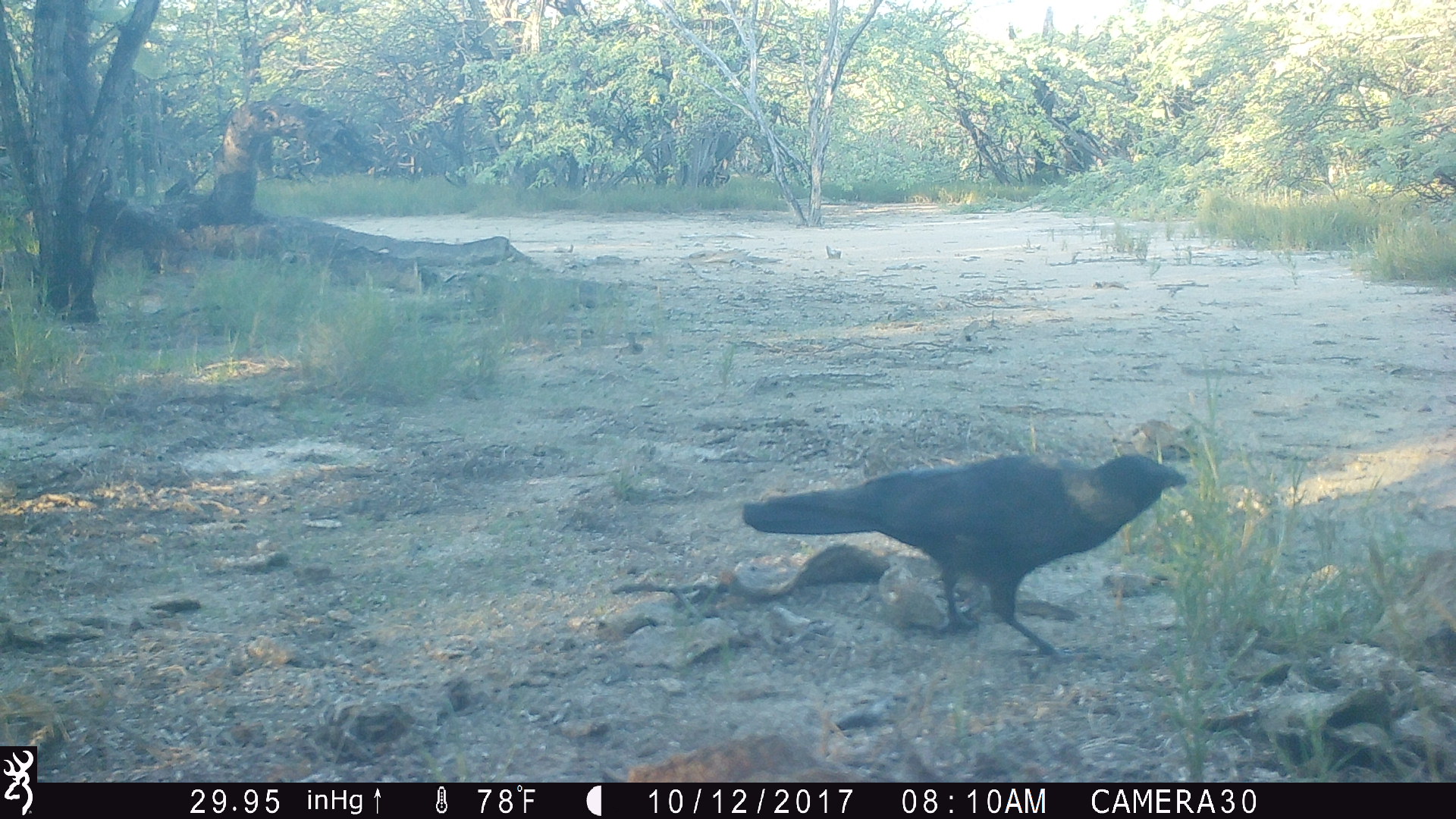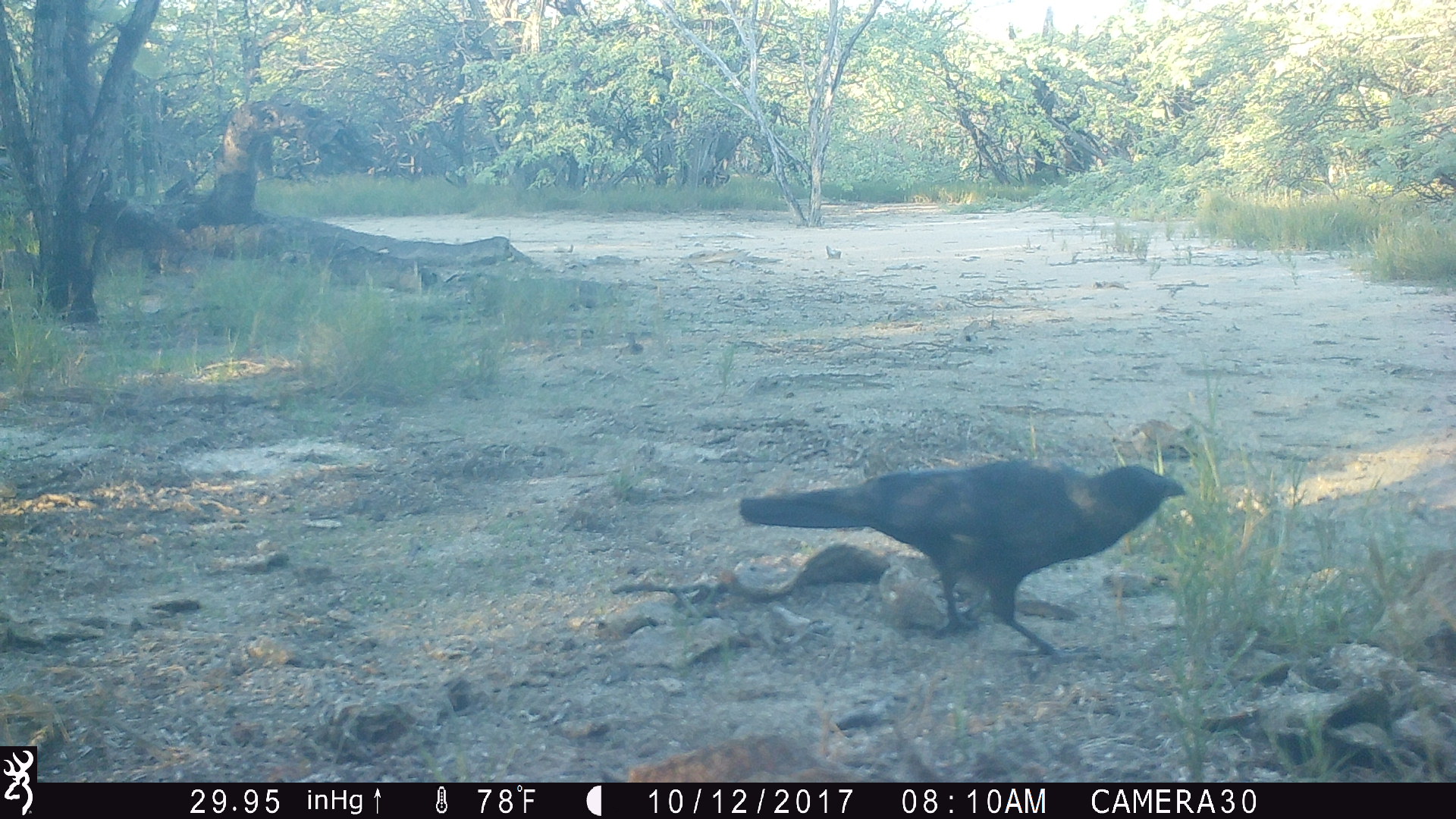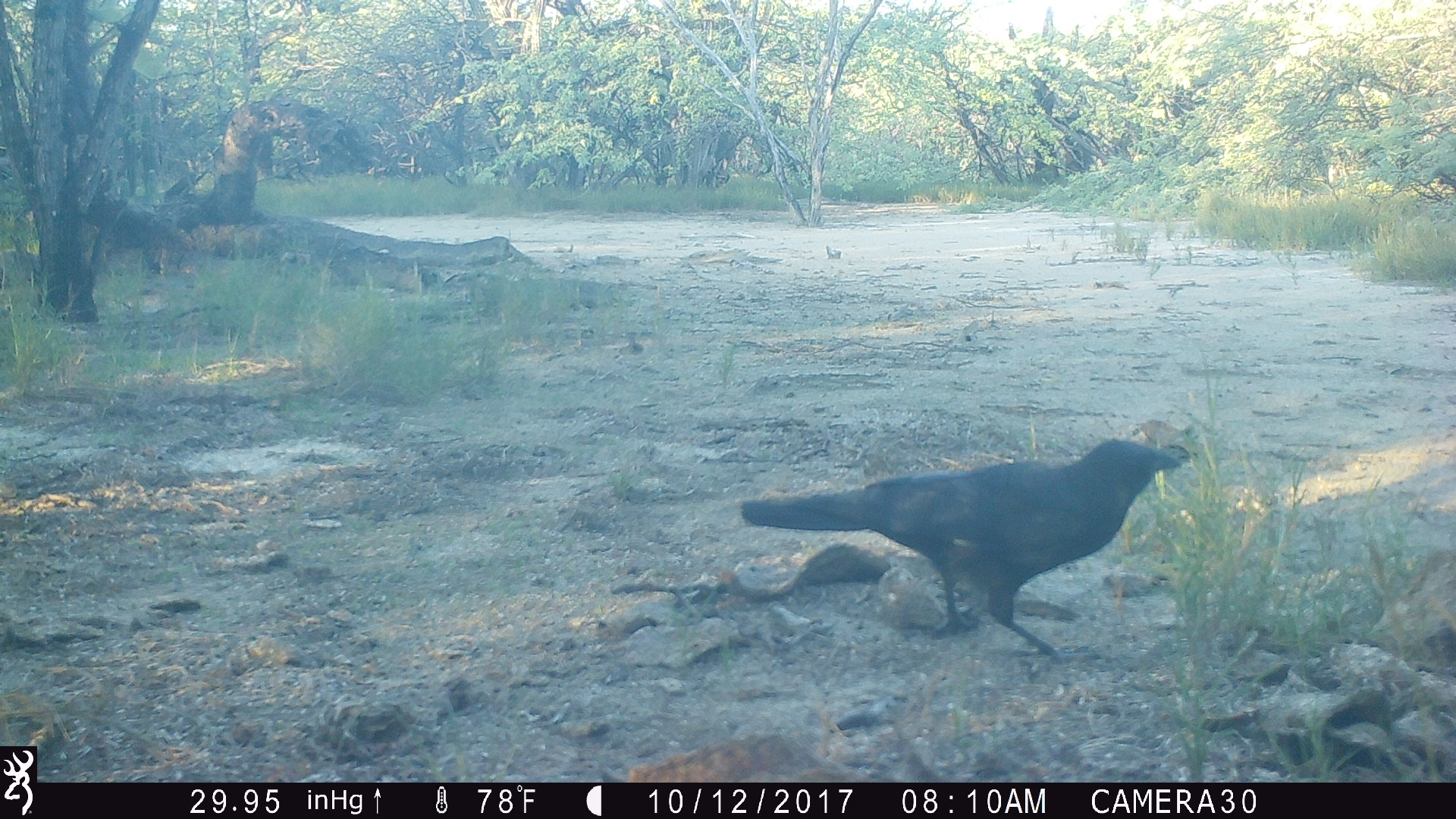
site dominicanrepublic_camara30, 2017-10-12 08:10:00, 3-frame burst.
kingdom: Animalia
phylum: Chordata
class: Aves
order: Passeriformes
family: Corvidae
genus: Corvus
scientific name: Corvus corax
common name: raven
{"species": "raven (Corvus corax)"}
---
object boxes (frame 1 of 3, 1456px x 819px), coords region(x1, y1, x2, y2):
raven: region(736, 433, 1198, 656)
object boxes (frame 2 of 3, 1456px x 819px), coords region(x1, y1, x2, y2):
raven: region(736, 453, 1192, 657)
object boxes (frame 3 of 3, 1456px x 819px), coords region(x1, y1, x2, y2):
raven: region(738, 430, 1194, 662)